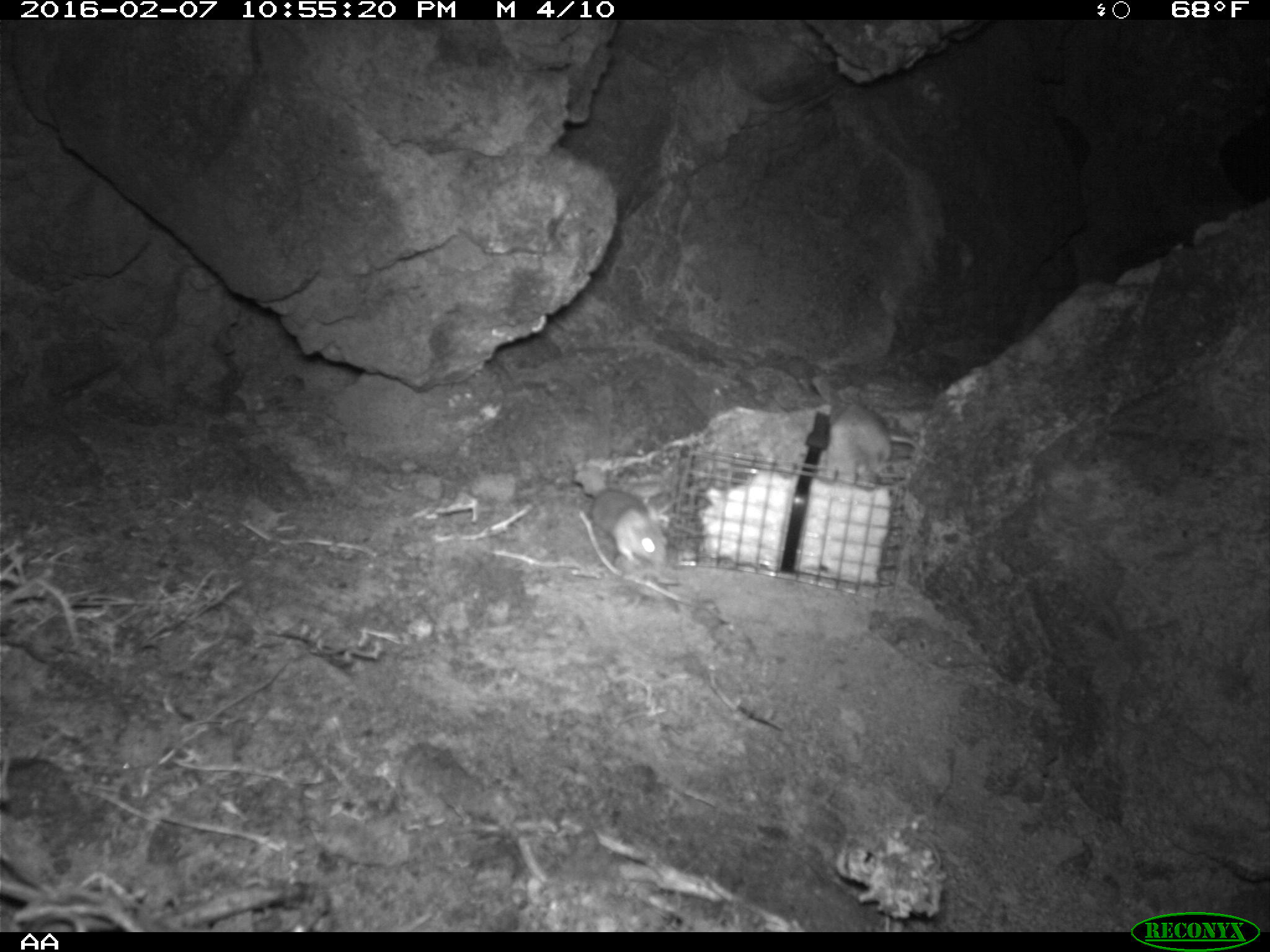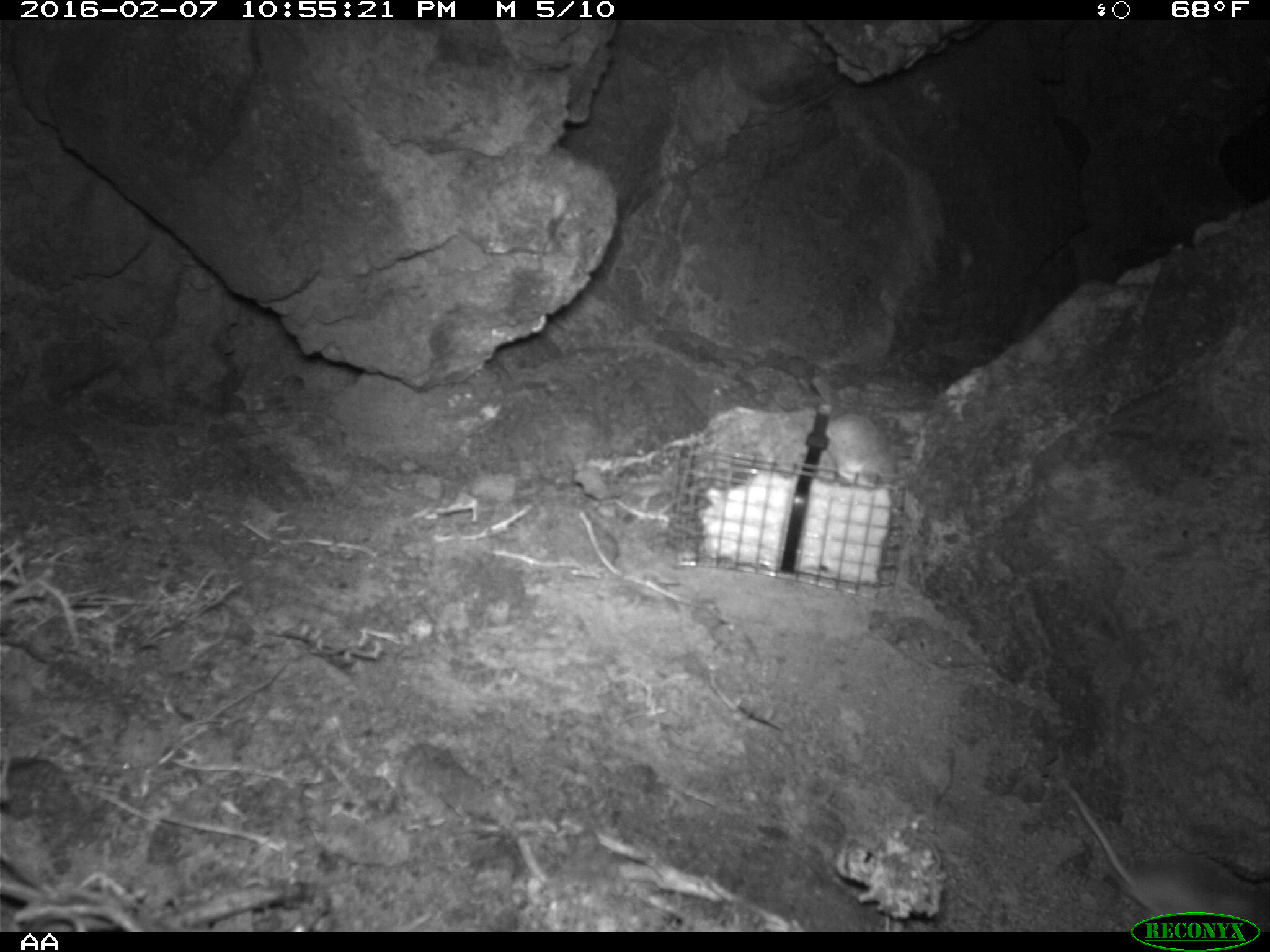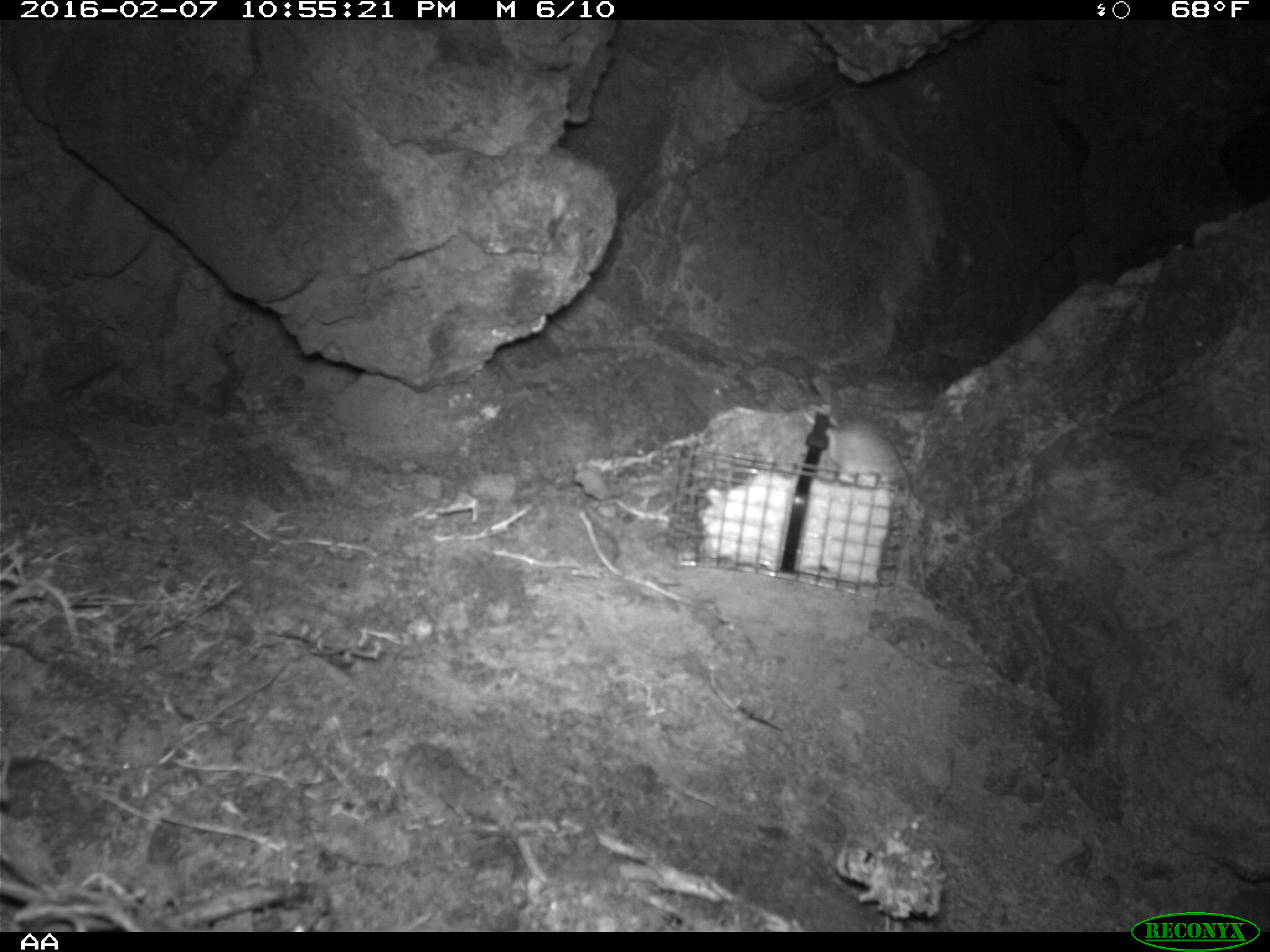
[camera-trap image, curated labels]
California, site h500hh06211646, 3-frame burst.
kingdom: Animalia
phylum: Chordata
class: Mammalia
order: Rodentia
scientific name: Rodentia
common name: rodent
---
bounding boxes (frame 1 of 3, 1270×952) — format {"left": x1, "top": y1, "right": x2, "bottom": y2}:
rodent: {"left": 819, "top": 400, "right": 917, "bottom": 478}; {"left": 590, "top": 487, "right": 668, "bottom": 573}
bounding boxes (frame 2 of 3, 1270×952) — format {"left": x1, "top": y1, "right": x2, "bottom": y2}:
rodent: {"left": 1063, "top": 776, "right": 1269, "bottom": 932}; {"left": 828, "top": 410, "right": 900, "bottom": 487}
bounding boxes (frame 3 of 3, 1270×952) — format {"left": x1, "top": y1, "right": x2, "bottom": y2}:
rodent: {"left": 800, "top": 404, "right": 912, "bottom": 508}